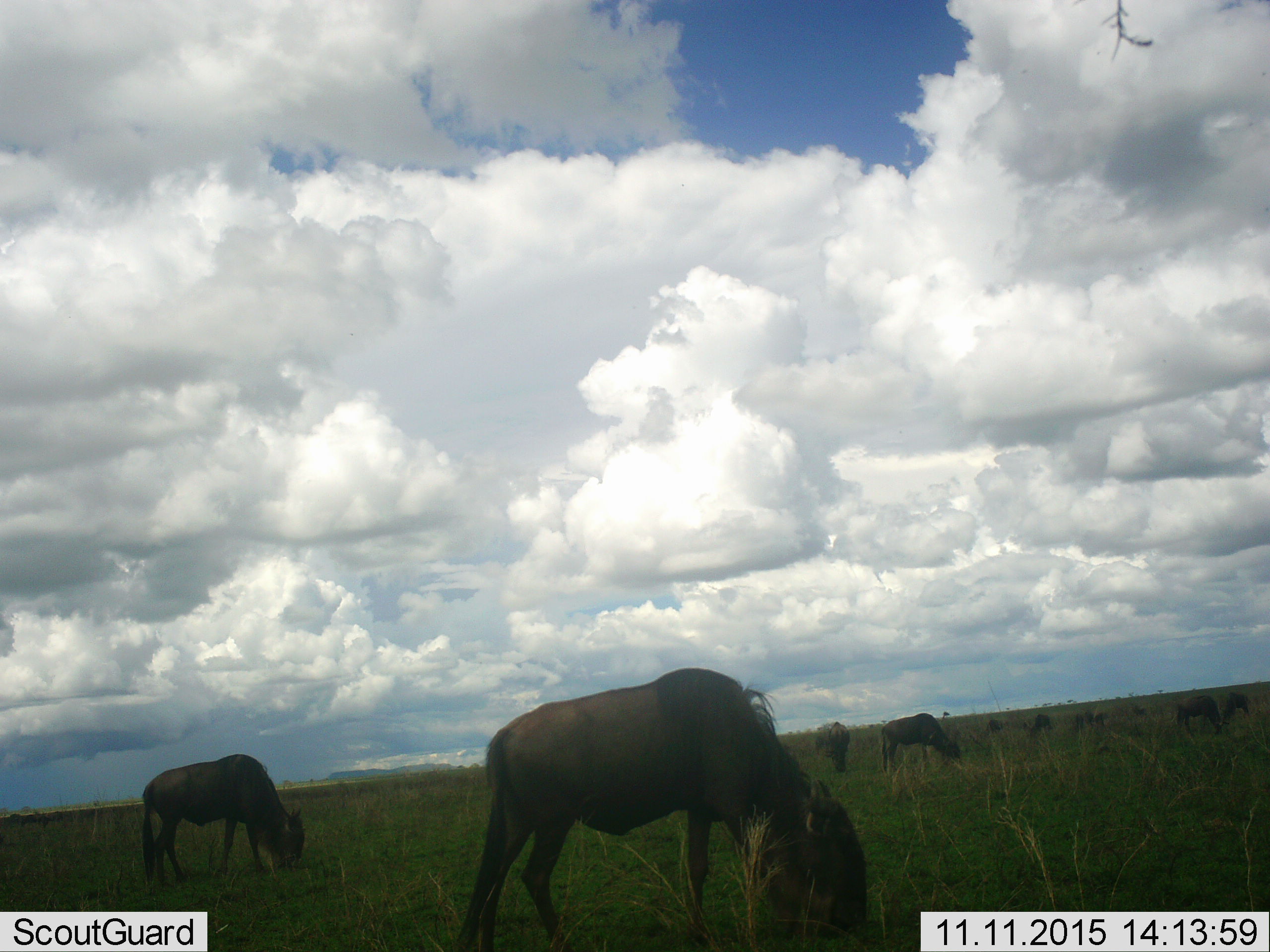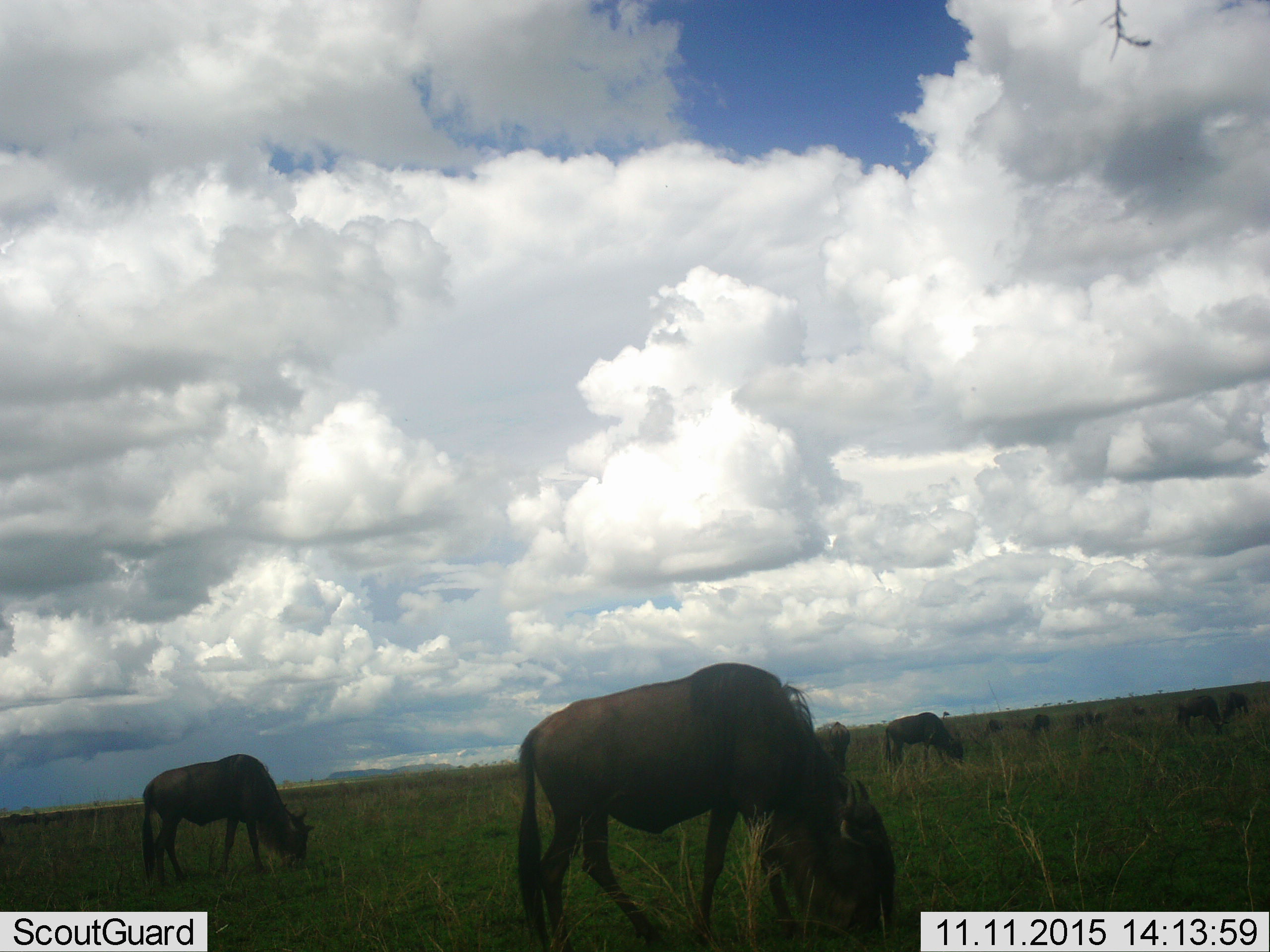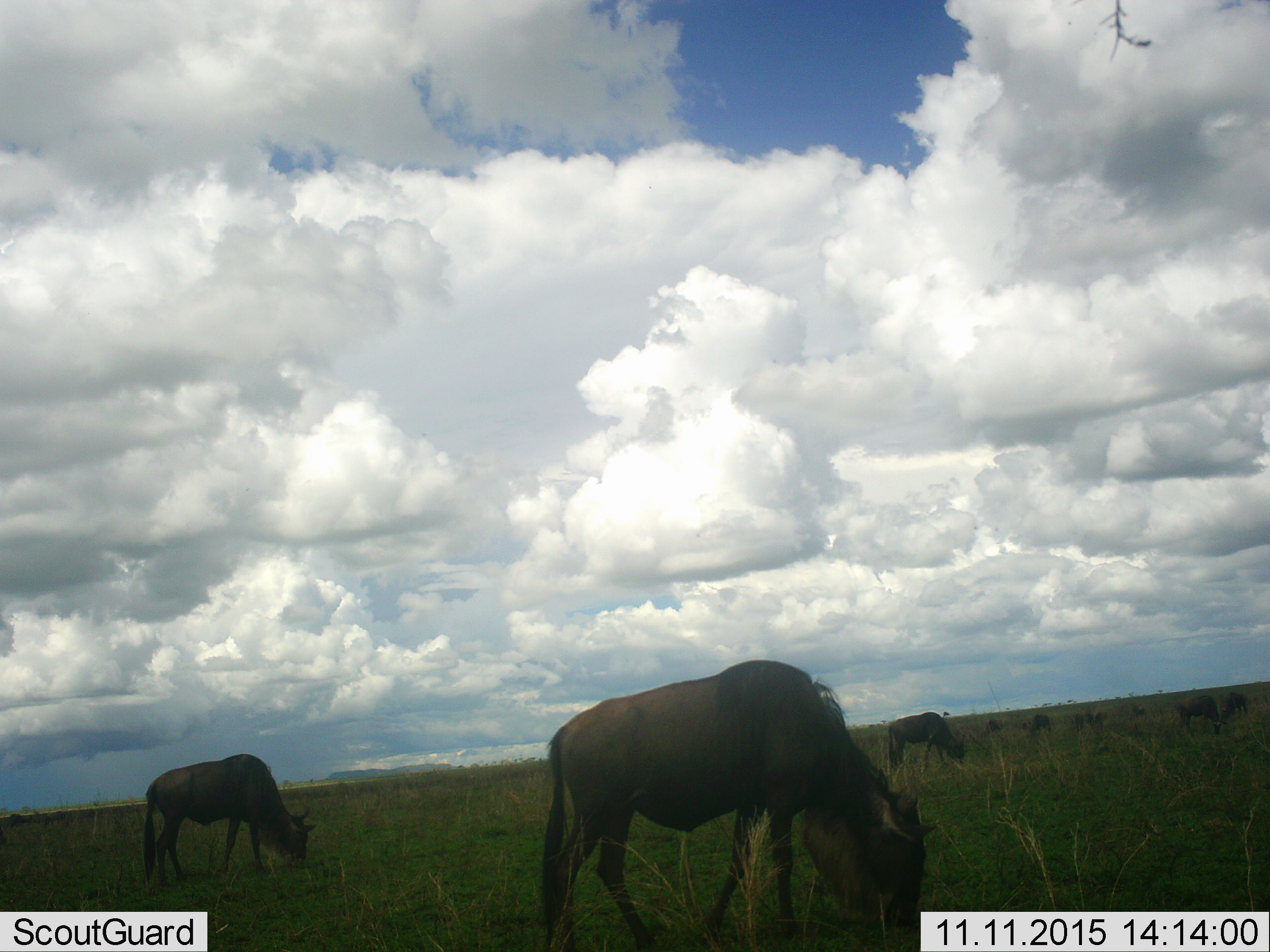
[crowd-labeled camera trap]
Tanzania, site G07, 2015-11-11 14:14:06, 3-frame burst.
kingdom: Animalia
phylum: Chordata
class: Mammalia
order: Artiodactyla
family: Bovidae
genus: Connochaetes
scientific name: Connochaetes taurinus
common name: blue wildebeest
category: wildebeest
Wildebeest (blue wildebeest) (Connochaetes taurinus), count 11-50. Behavior (volunteer vote fractions): standing 33%, resting 0%, moving 44%, interacting 0%. Young present (vote fraction): 22%. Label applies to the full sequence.